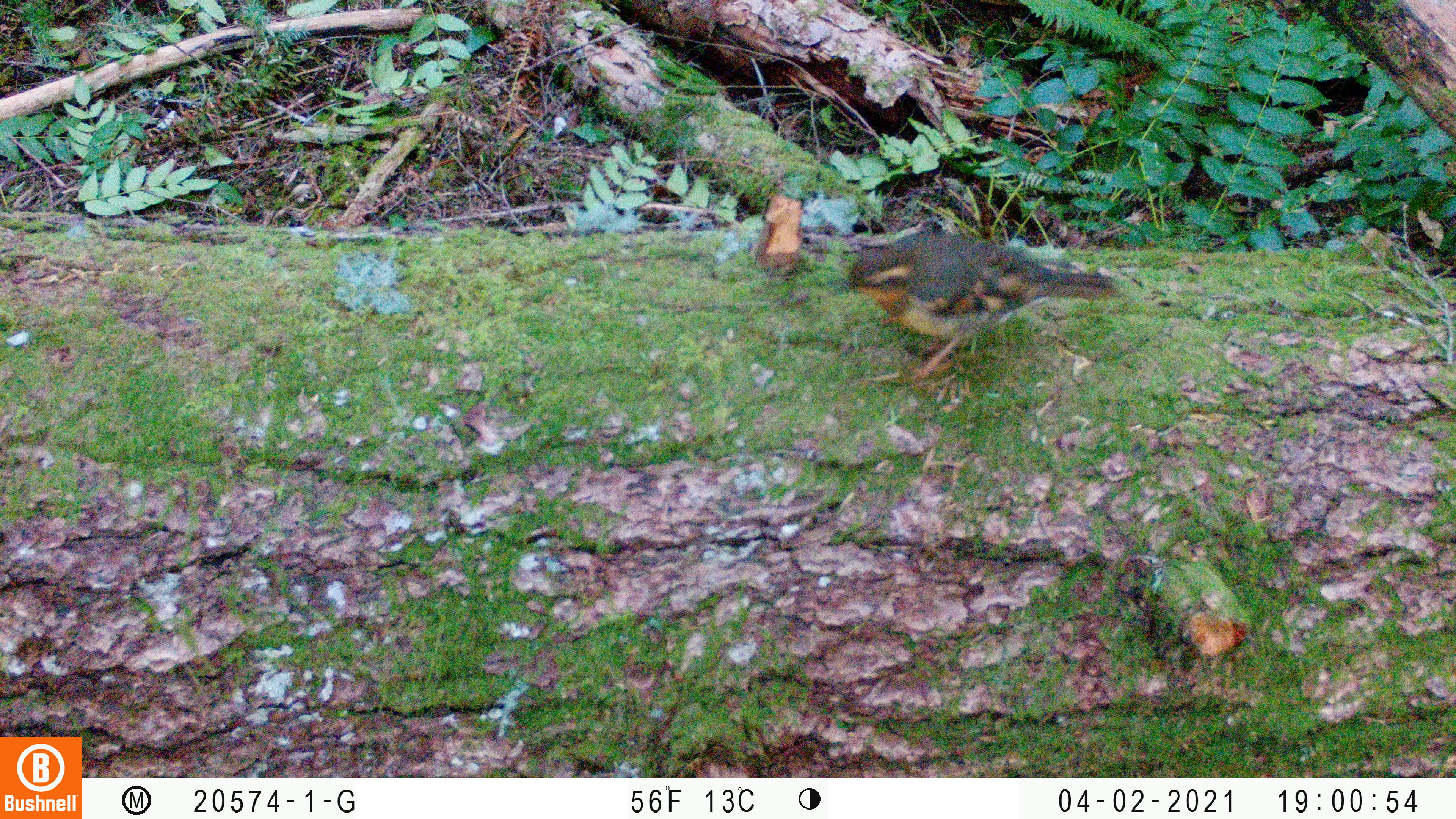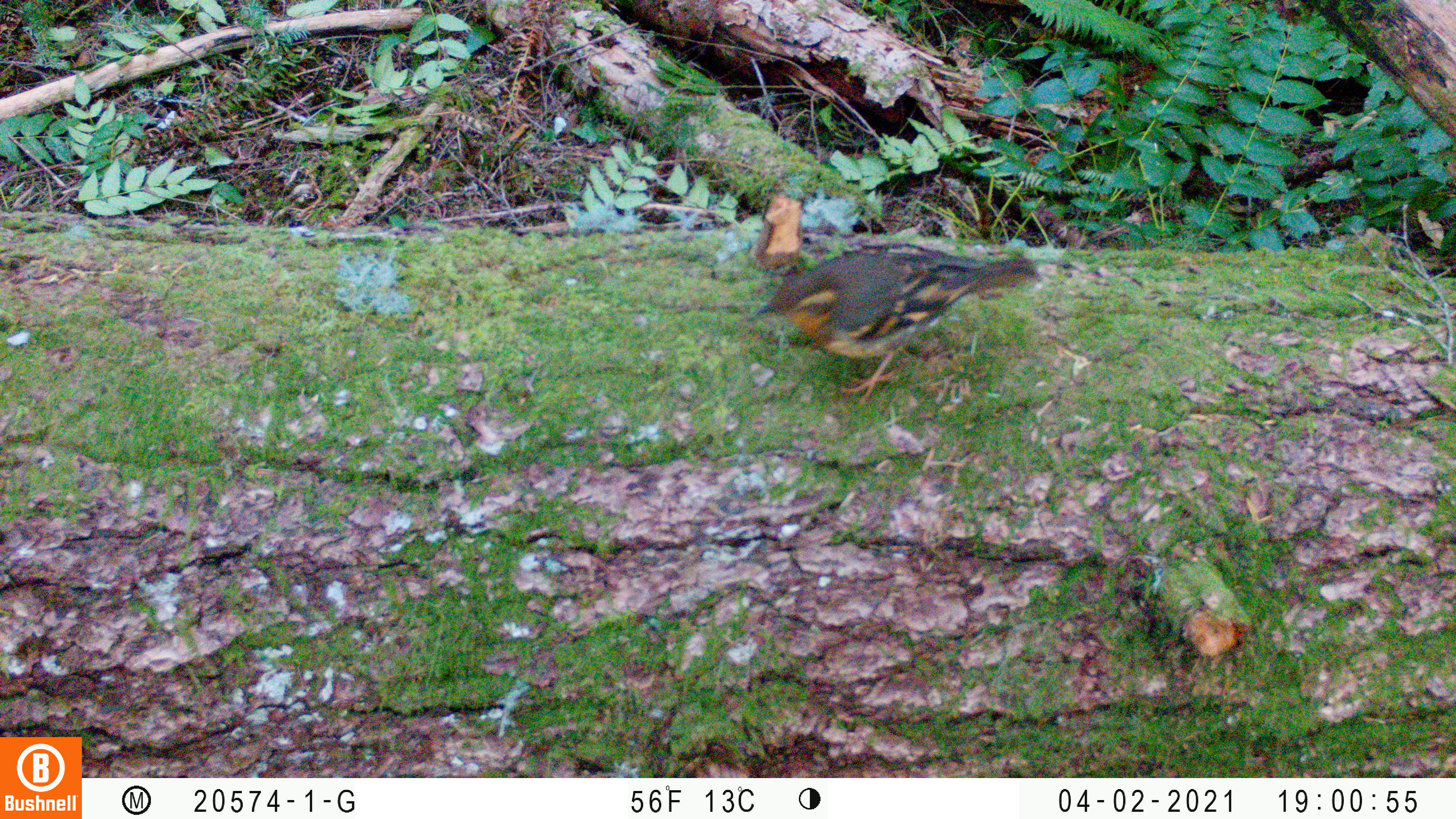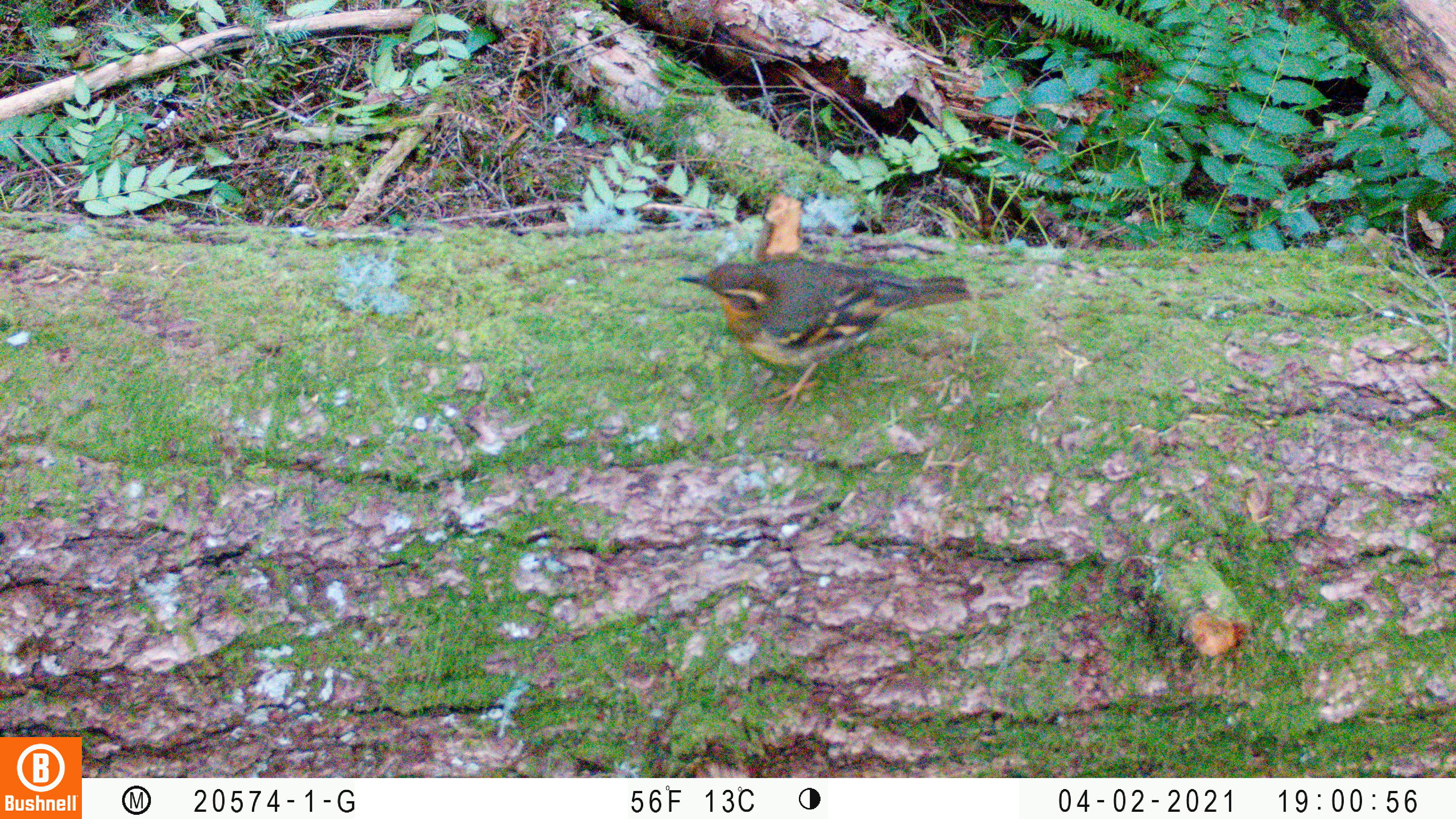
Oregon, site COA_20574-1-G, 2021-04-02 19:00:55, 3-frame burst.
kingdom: Animalia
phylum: Chordata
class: Aves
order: Passeriformes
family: Turdidae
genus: Ixoreus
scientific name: Ixoreus naevius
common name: varied thrush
Varied thrush (Ixoreus naevius).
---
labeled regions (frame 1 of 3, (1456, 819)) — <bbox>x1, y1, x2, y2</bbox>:
varied thrush: <bbox>836, 220, 1128, 395</bbox>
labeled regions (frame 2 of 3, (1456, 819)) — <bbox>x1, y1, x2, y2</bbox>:
varied thrush: <bbox>749, 234, 1046, 403</bbox>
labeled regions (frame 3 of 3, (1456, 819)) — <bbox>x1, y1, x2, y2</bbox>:
varied thrush: <bbox>668, 250, 972, 413</bbox>